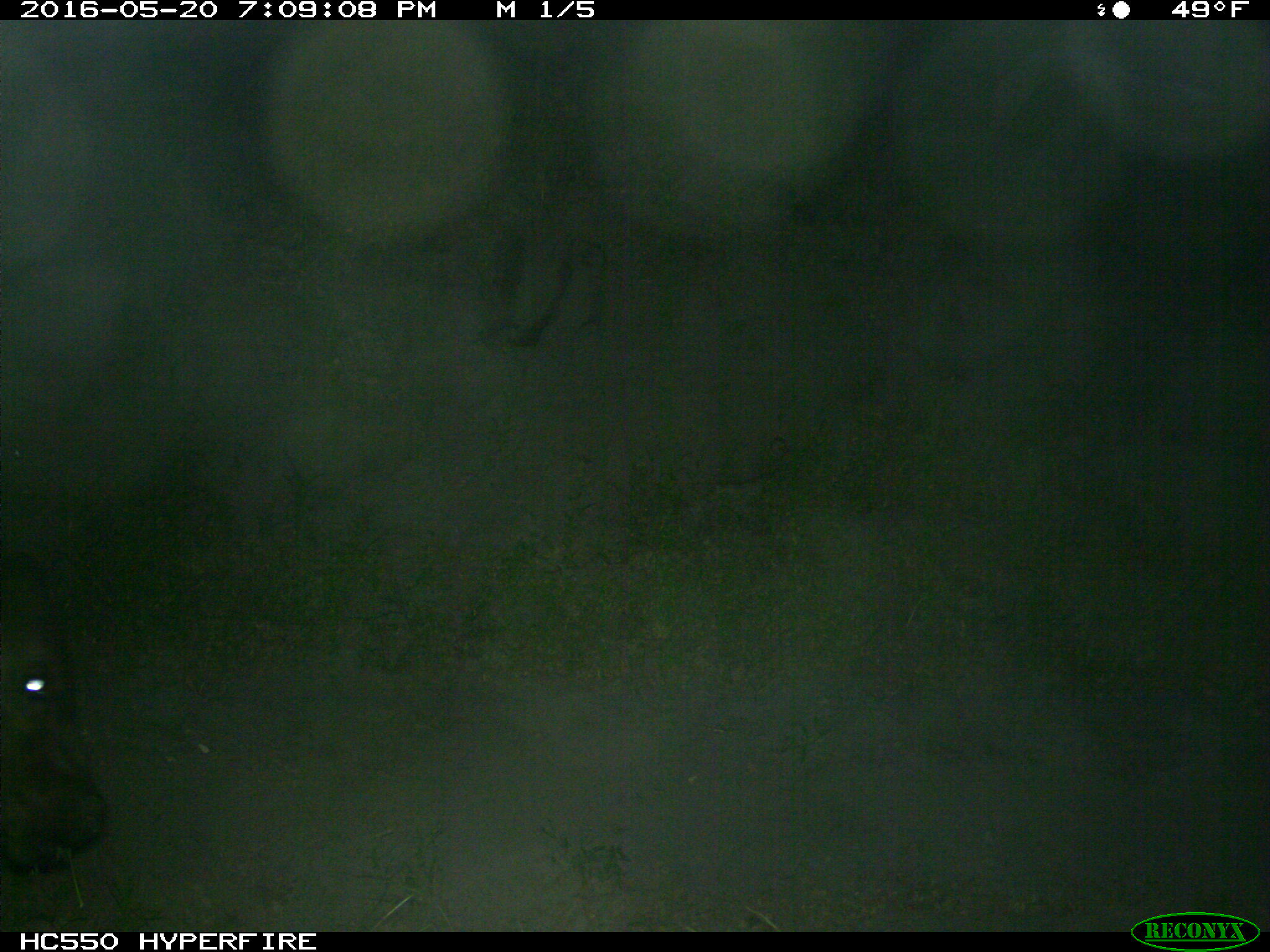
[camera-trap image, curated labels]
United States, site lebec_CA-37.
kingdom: Animalia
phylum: Chordata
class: Mammalia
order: Artiodactyla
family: Bovidae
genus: Bos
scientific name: Bos taurus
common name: domestic cow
Bos taurus (domestic cow).